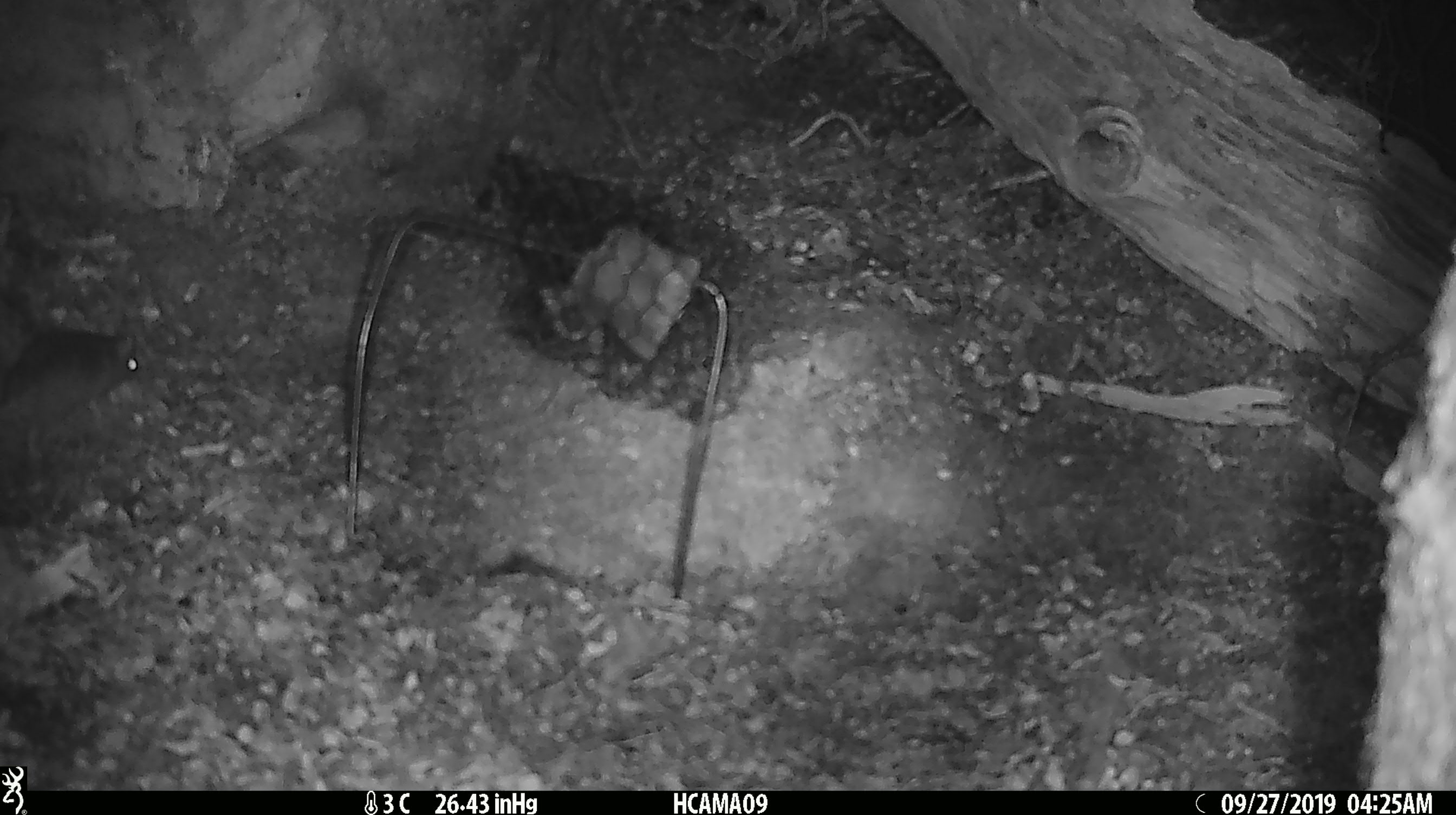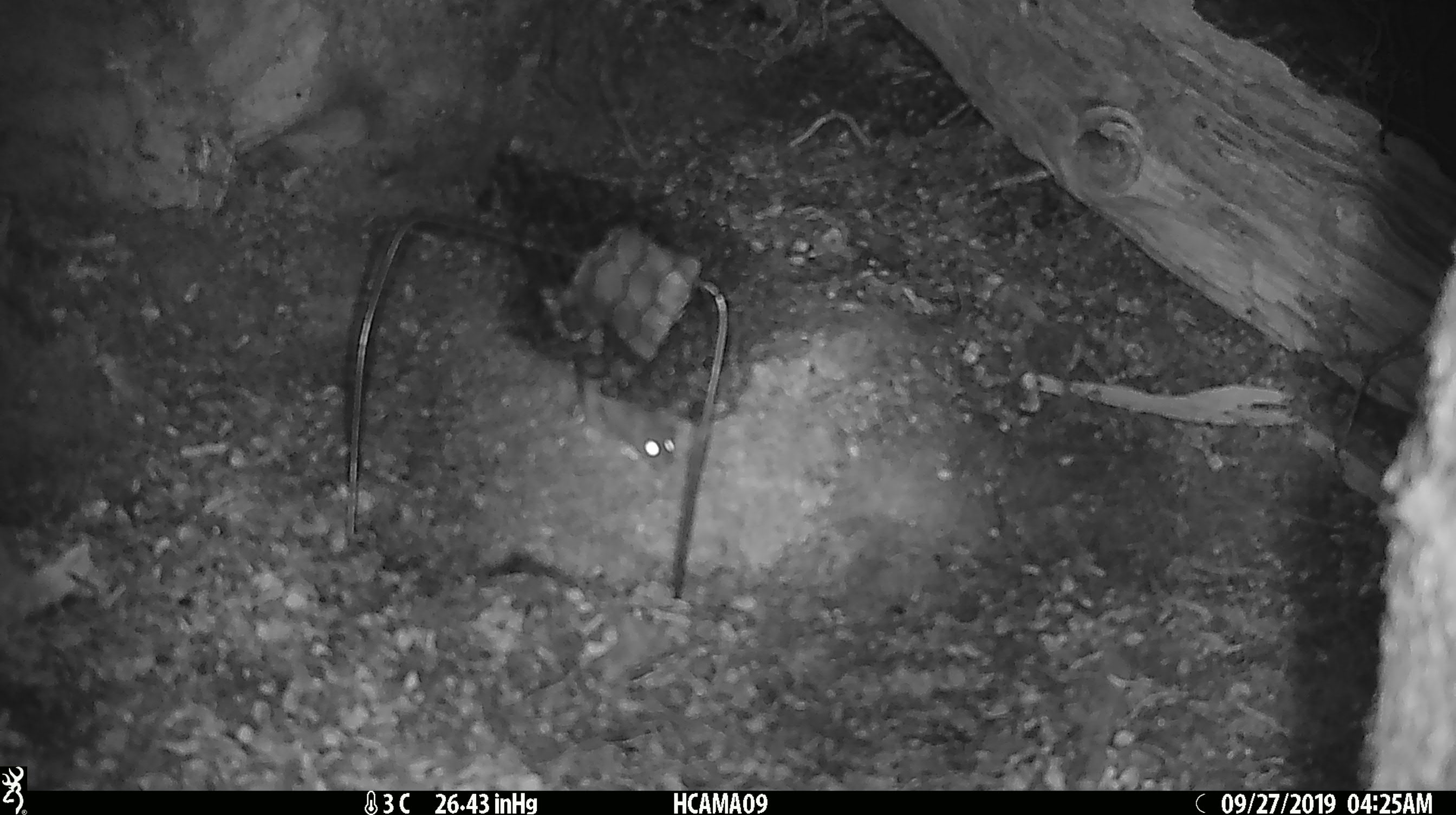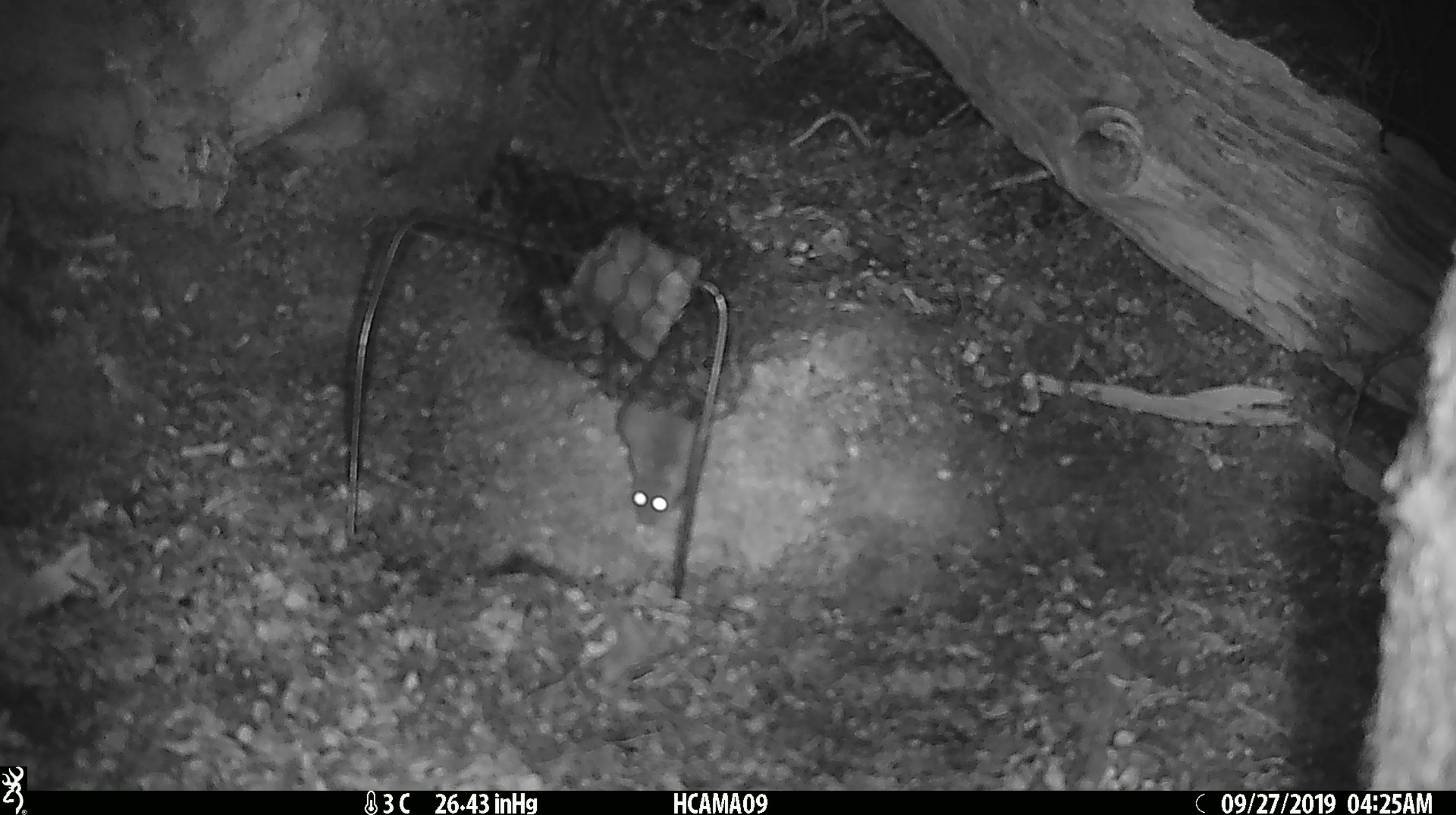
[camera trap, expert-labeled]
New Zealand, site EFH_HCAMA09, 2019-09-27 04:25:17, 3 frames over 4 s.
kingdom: Animalia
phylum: Chordata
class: Mammalia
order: Rodentia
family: Muridae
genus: Mus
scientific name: Mus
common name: mouse